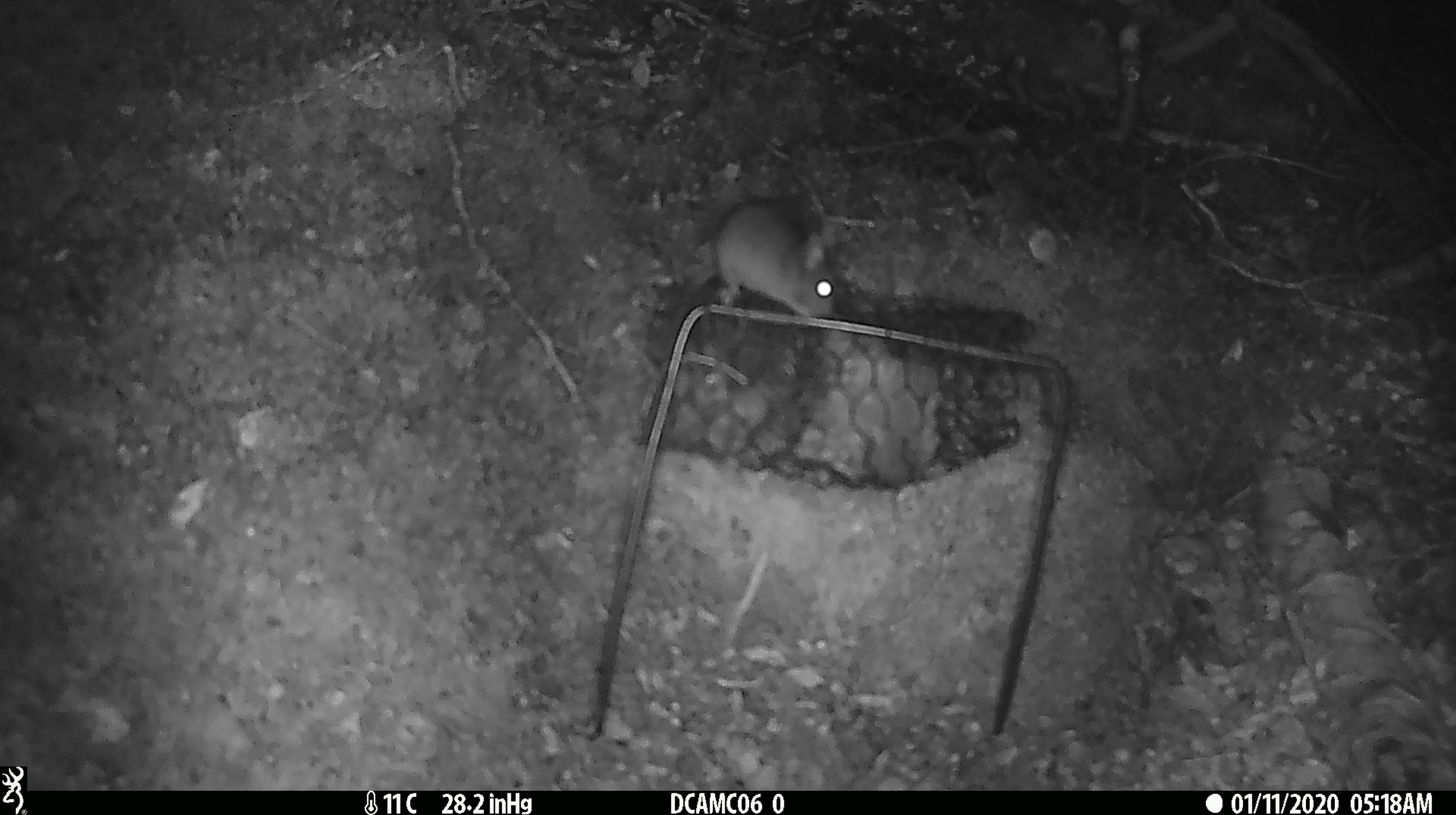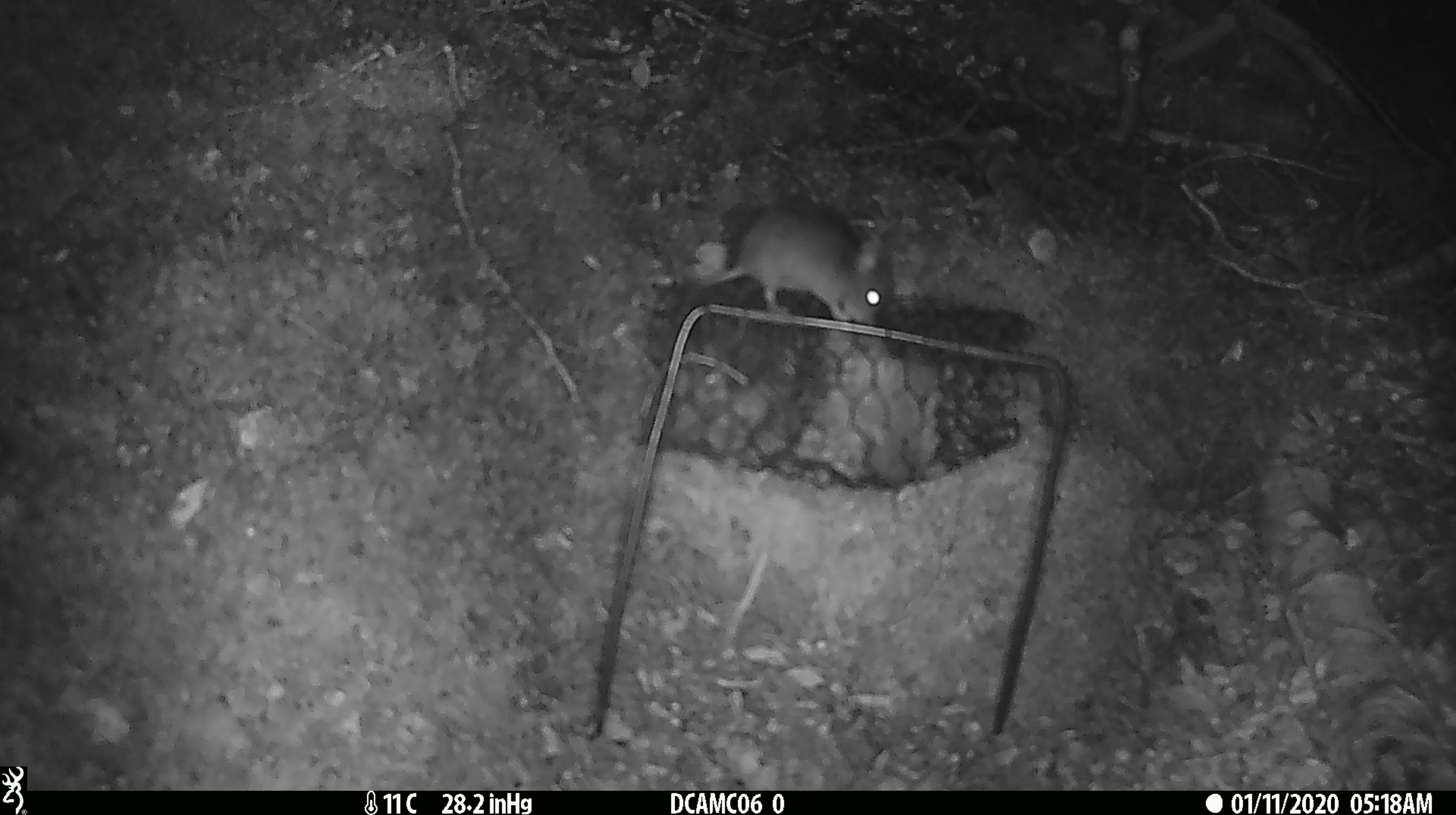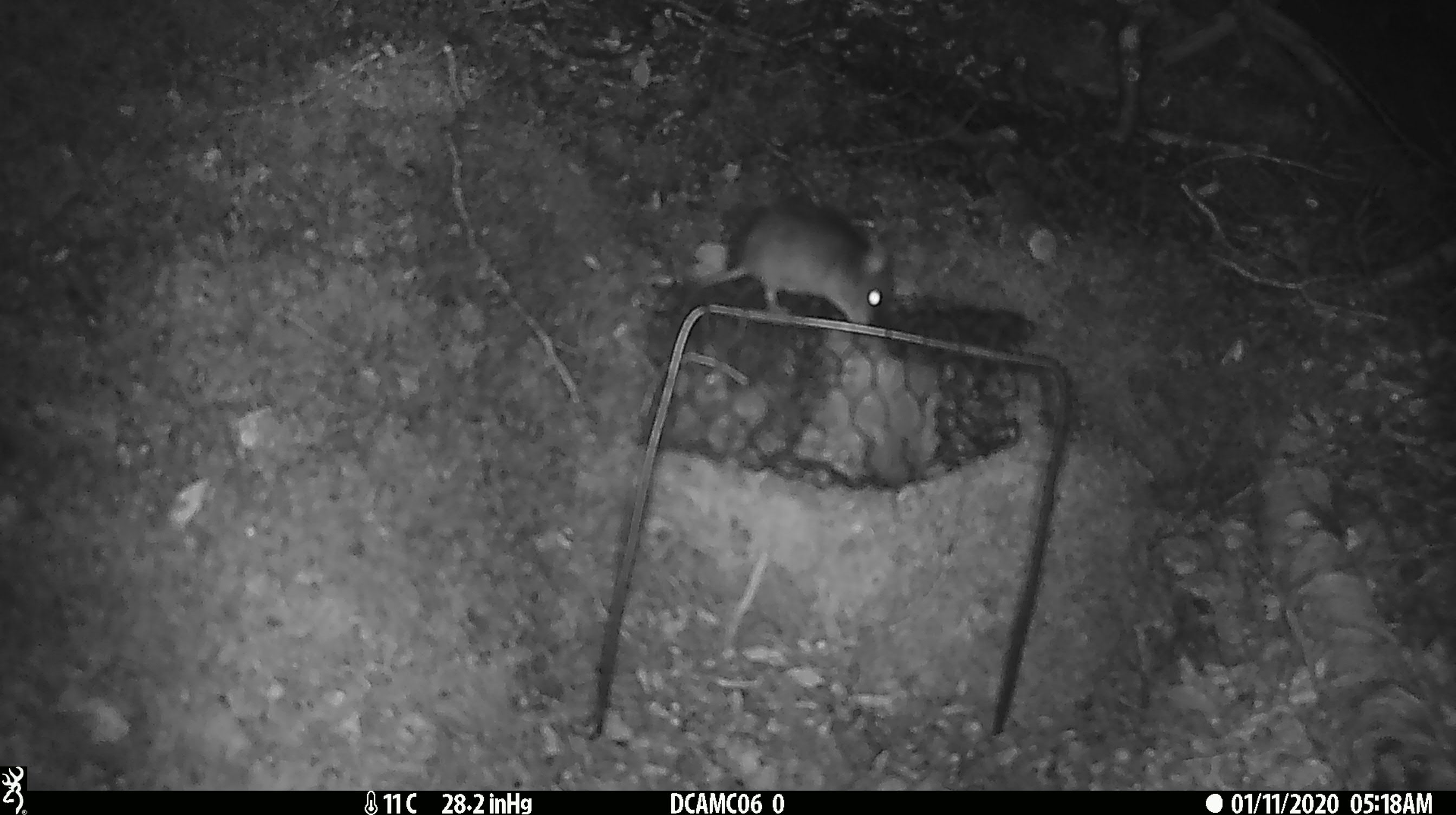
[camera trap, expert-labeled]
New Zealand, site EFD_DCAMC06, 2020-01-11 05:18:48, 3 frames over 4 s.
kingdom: Animalia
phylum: Chordata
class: Mammalia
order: Rodentia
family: Muridae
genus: Mus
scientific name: Mus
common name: mouse